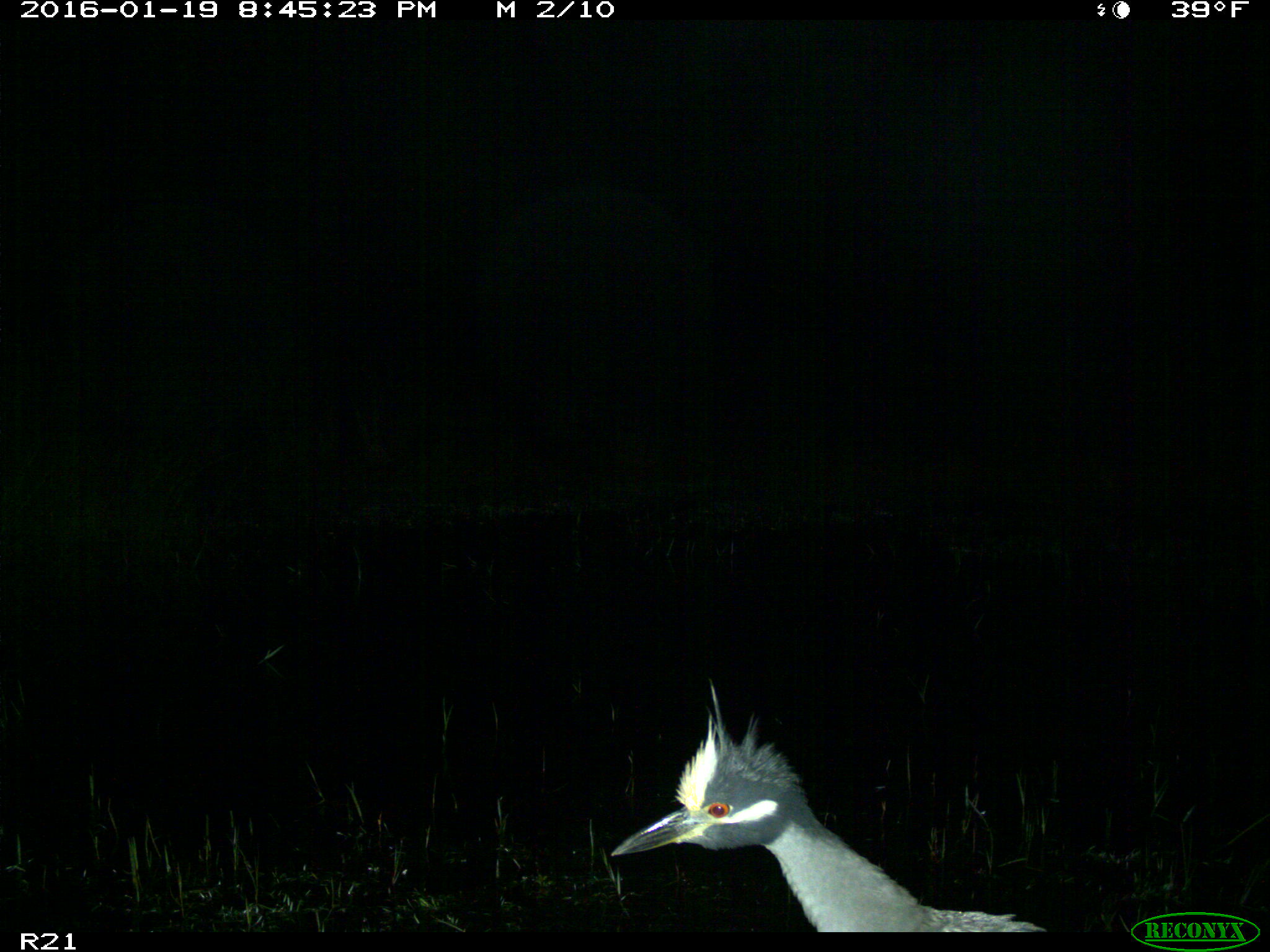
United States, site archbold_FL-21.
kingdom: Animalia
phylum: Chordata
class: Aves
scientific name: Aves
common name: birds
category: unidentified bird